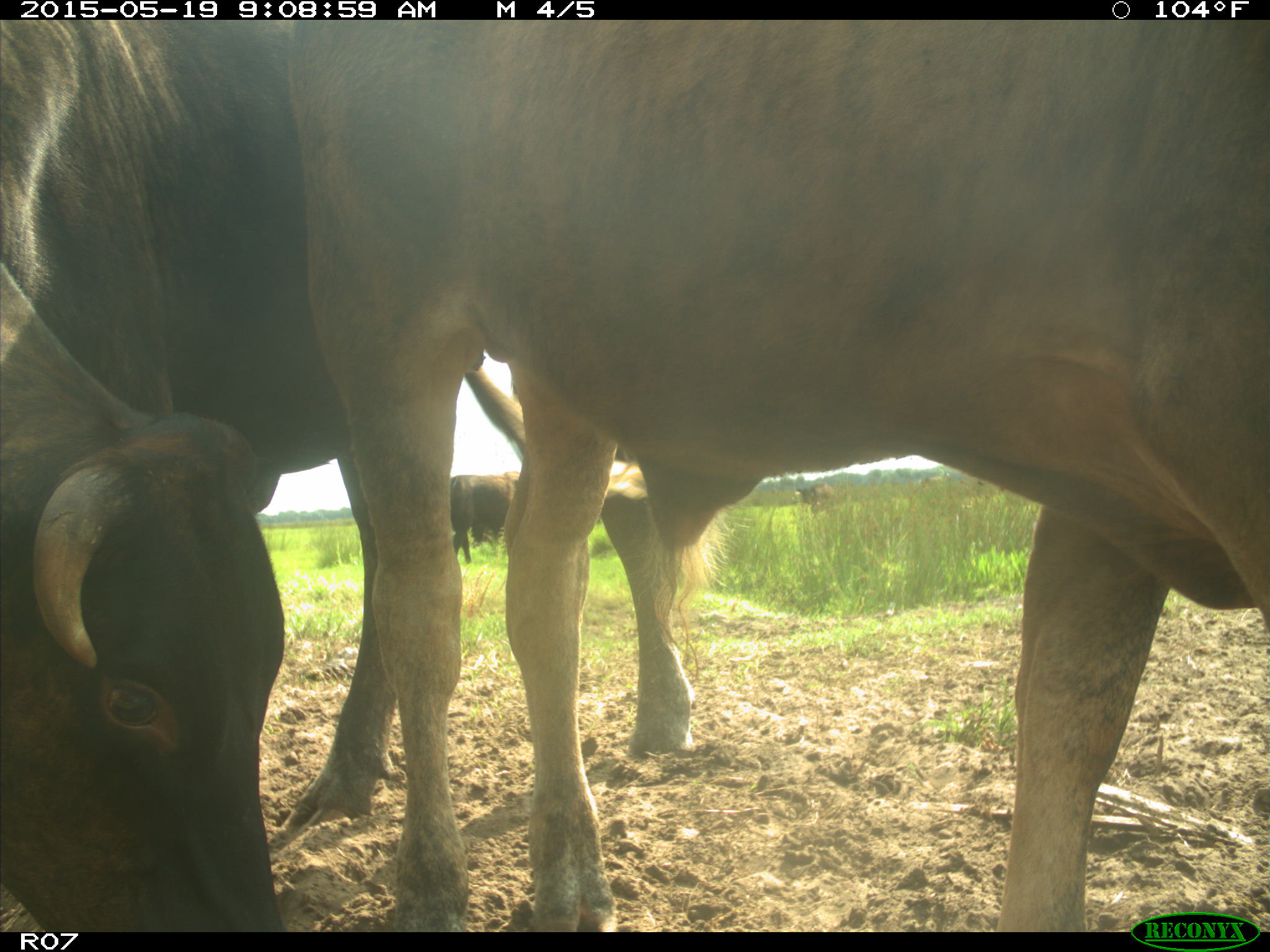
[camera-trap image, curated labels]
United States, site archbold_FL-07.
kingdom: Animalia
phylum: Chordata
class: Mammalia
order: Artiodactyla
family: Bovidae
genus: Bos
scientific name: Bos taurus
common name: domestic cow